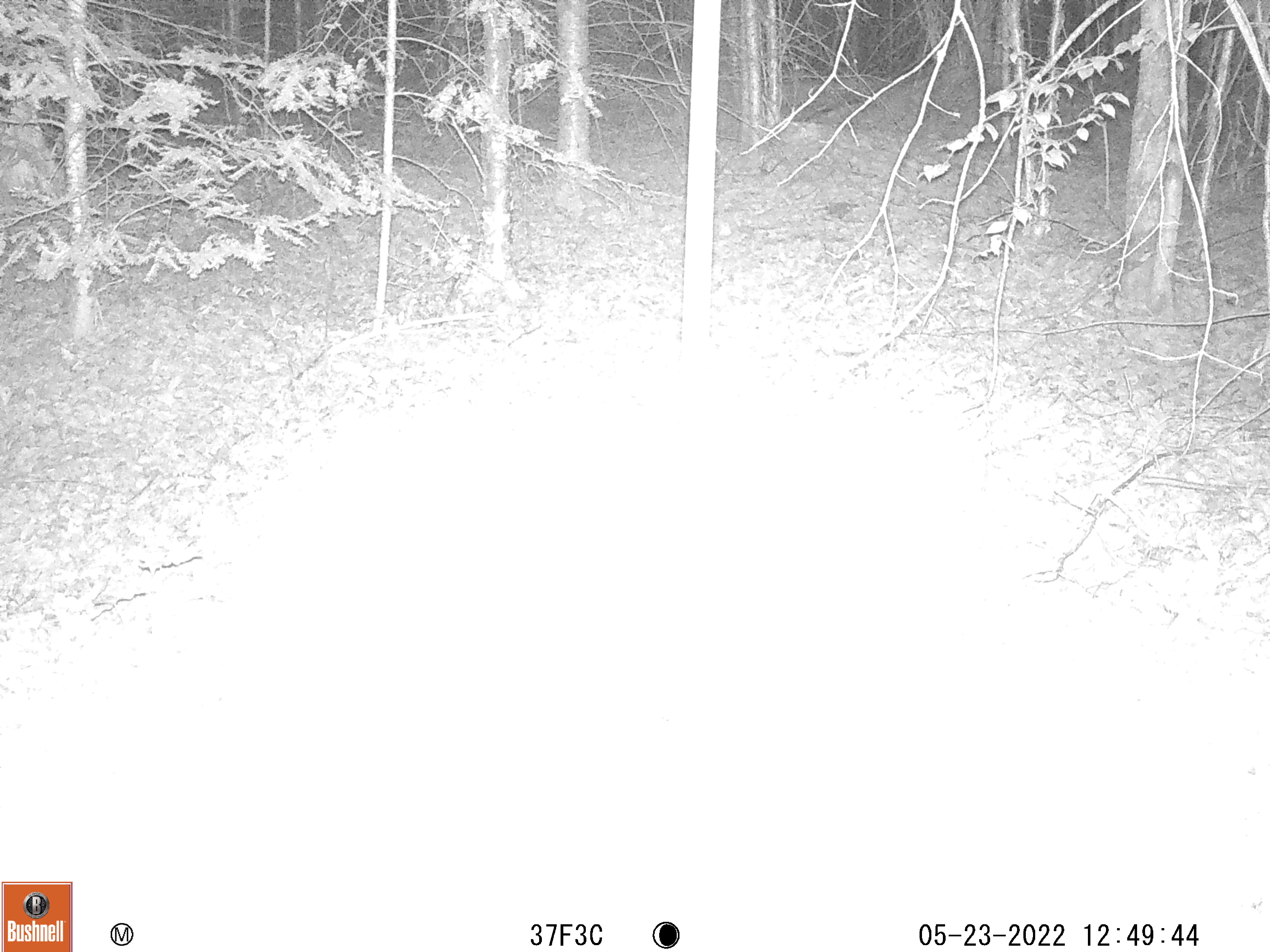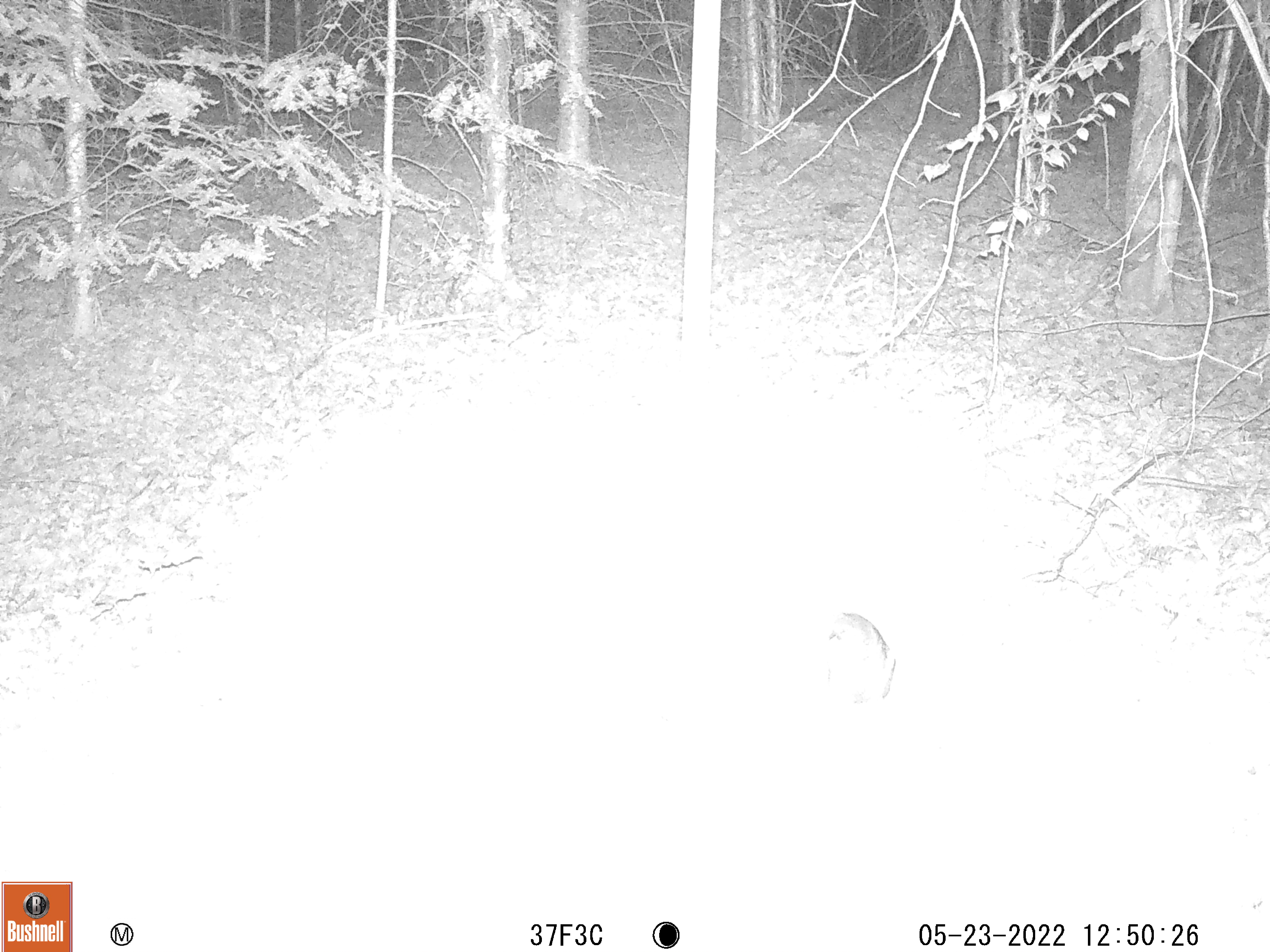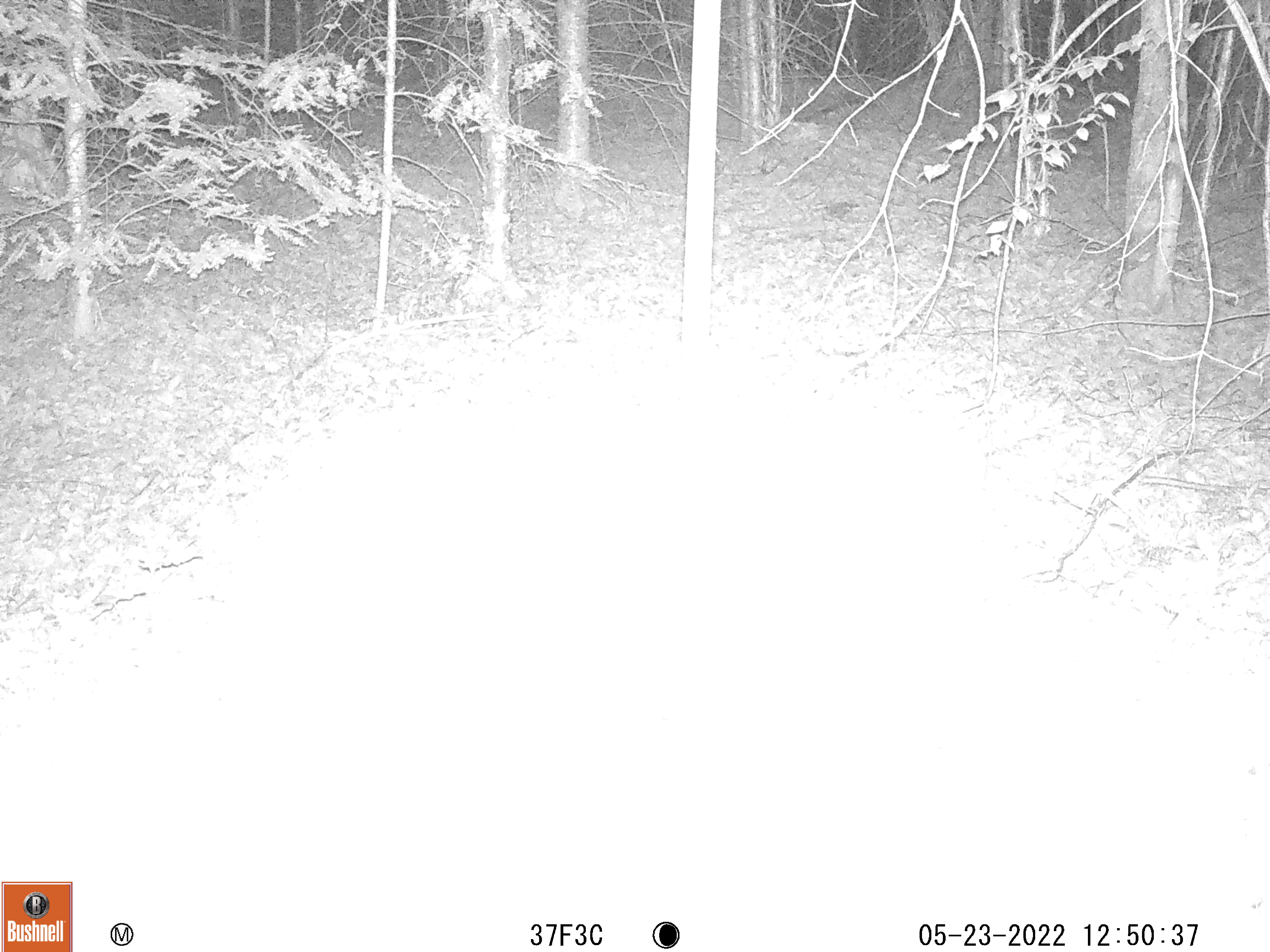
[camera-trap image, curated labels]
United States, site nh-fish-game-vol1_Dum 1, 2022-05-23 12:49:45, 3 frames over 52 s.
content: unidentified animal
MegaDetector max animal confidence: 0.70